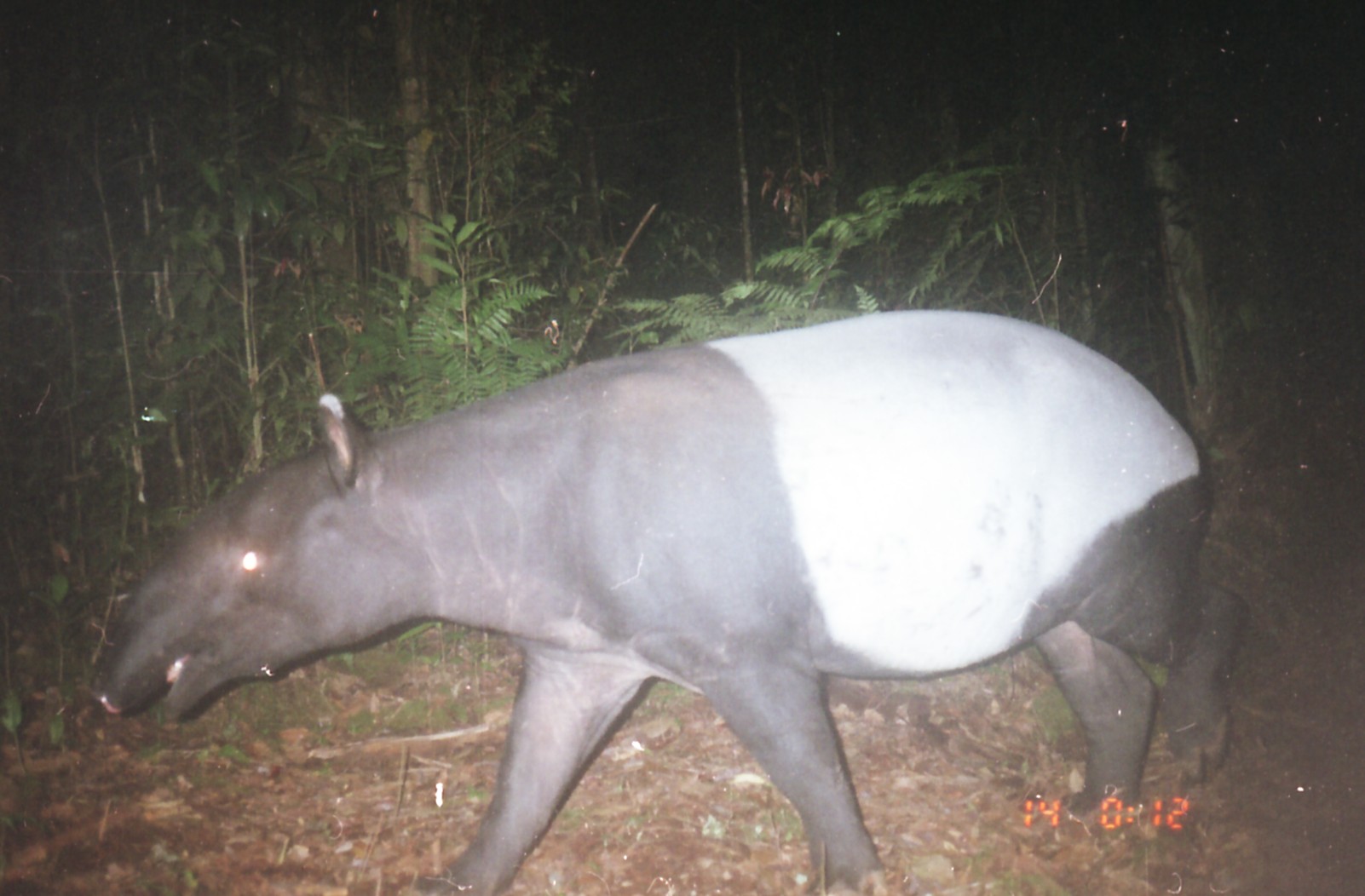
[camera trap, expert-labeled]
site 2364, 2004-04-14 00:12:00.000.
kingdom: Animalia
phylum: Chordata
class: Mammalia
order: Perissodactyla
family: Tapiridae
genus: Tapirus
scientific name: Tapirus indicus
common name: malayan tapir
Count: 1.